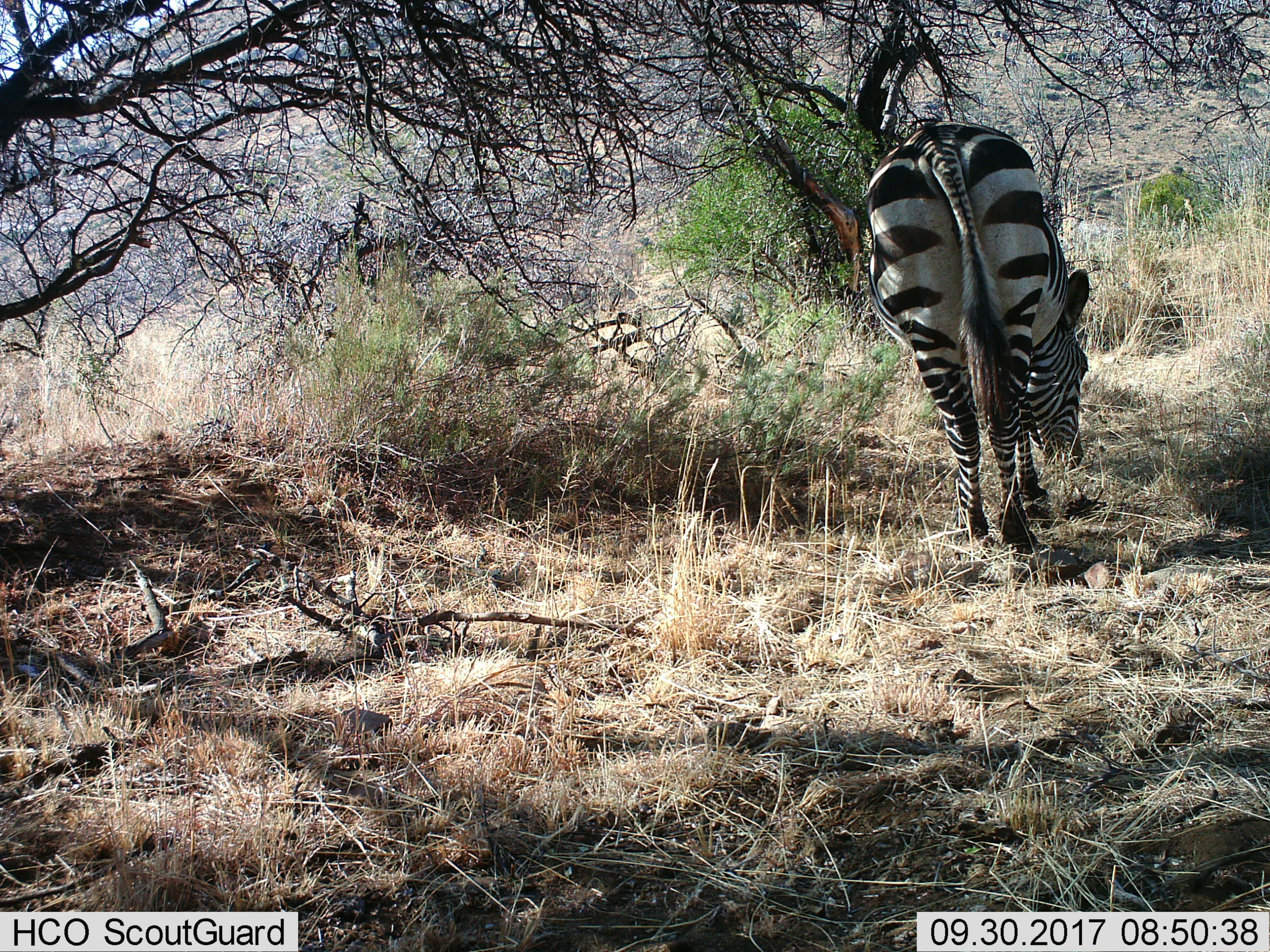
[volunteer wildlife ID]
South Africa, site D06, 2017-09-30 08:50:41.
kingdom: Animalia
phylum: Chordata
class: Mammalia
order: Perissodactyla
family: Equidae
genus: Equus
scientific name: Equus zebra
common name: mountain zebra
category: zebramountain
Zebramountain (mountain zebra) (Equus zebra), count 1. Behavior (volunteer vote fractions): standing 0%, resting 0%, moving 14%, interacting 0%. Young present (vote fraction): 0%. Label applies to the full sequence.